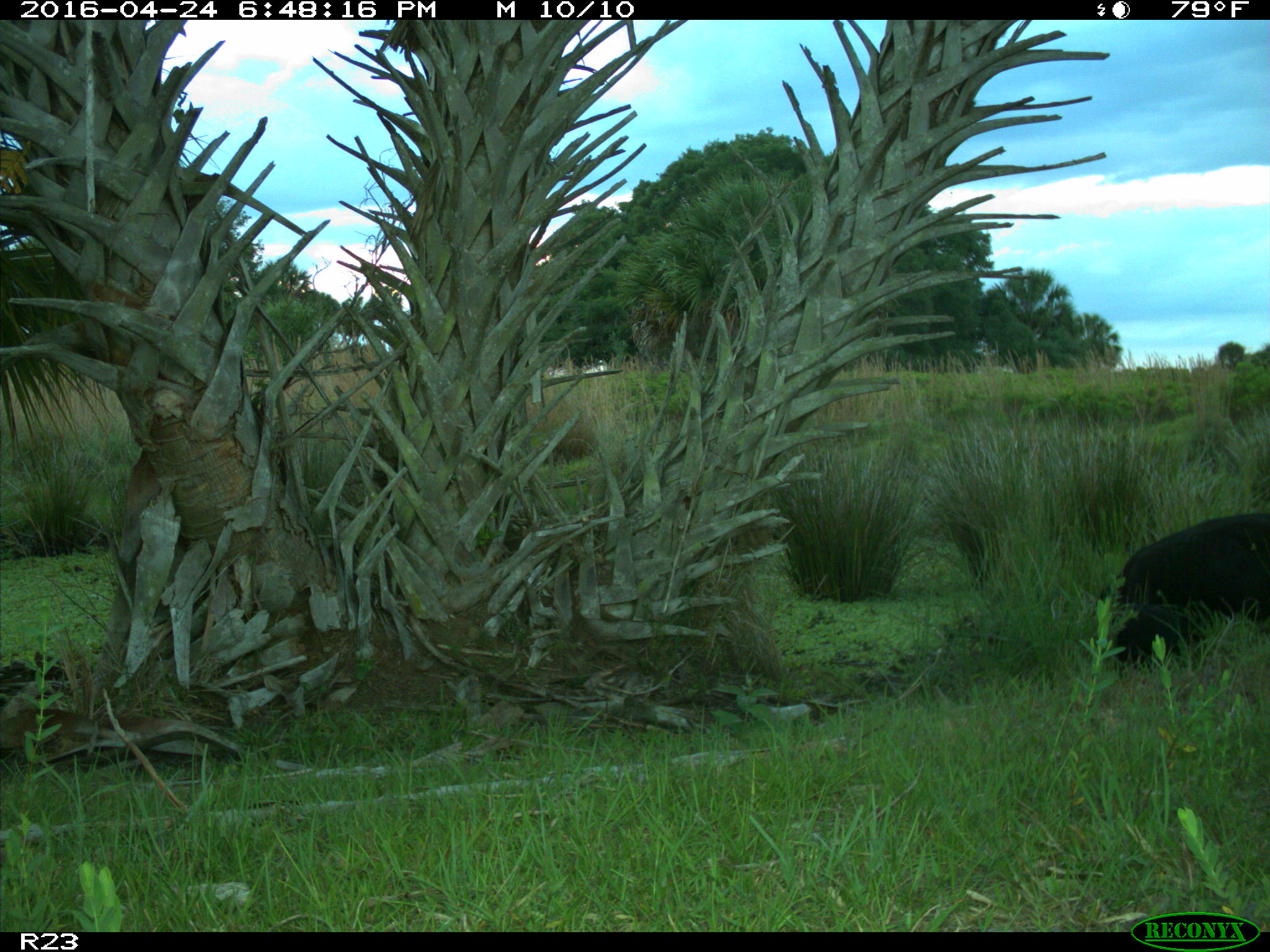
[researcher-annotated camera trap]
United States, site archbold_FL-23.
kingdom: Animalia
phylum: Chordata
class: Mammalia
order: Artiodactyla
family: Suidae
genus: Sus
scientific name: Sus scrofa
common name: wild boar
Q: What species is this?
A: Sus scrofa (wild boar).